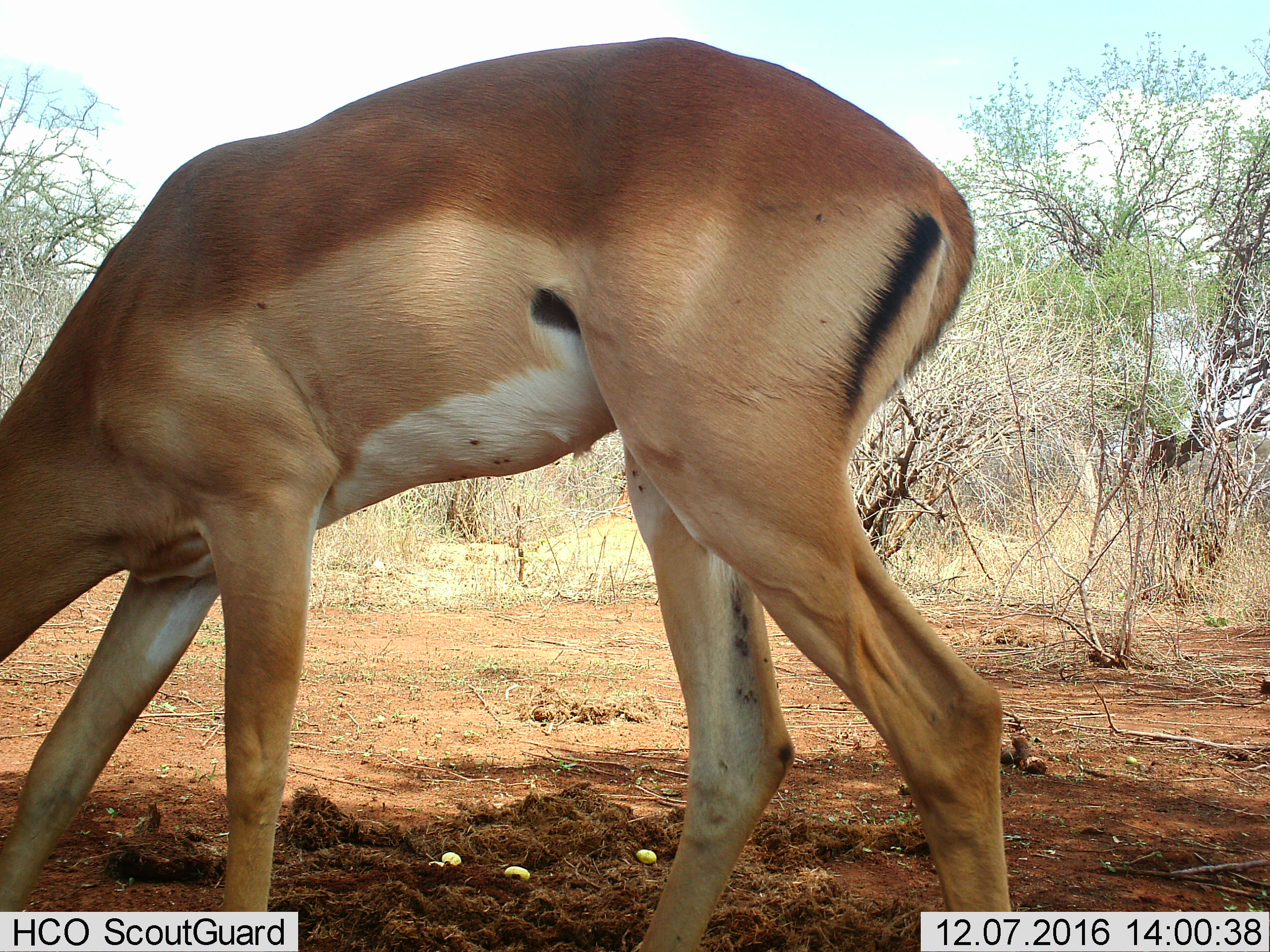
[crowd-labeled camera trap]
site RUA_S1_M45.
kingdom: Animalia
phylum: Chordata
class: Mammalia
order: Artiodactyla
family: Bovidae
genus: Aepyceros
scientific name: Aepyceros melampus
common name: impala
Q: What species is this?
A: Impala (Aepyceros melampus).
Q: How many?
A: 1.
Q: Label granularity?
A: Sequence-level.